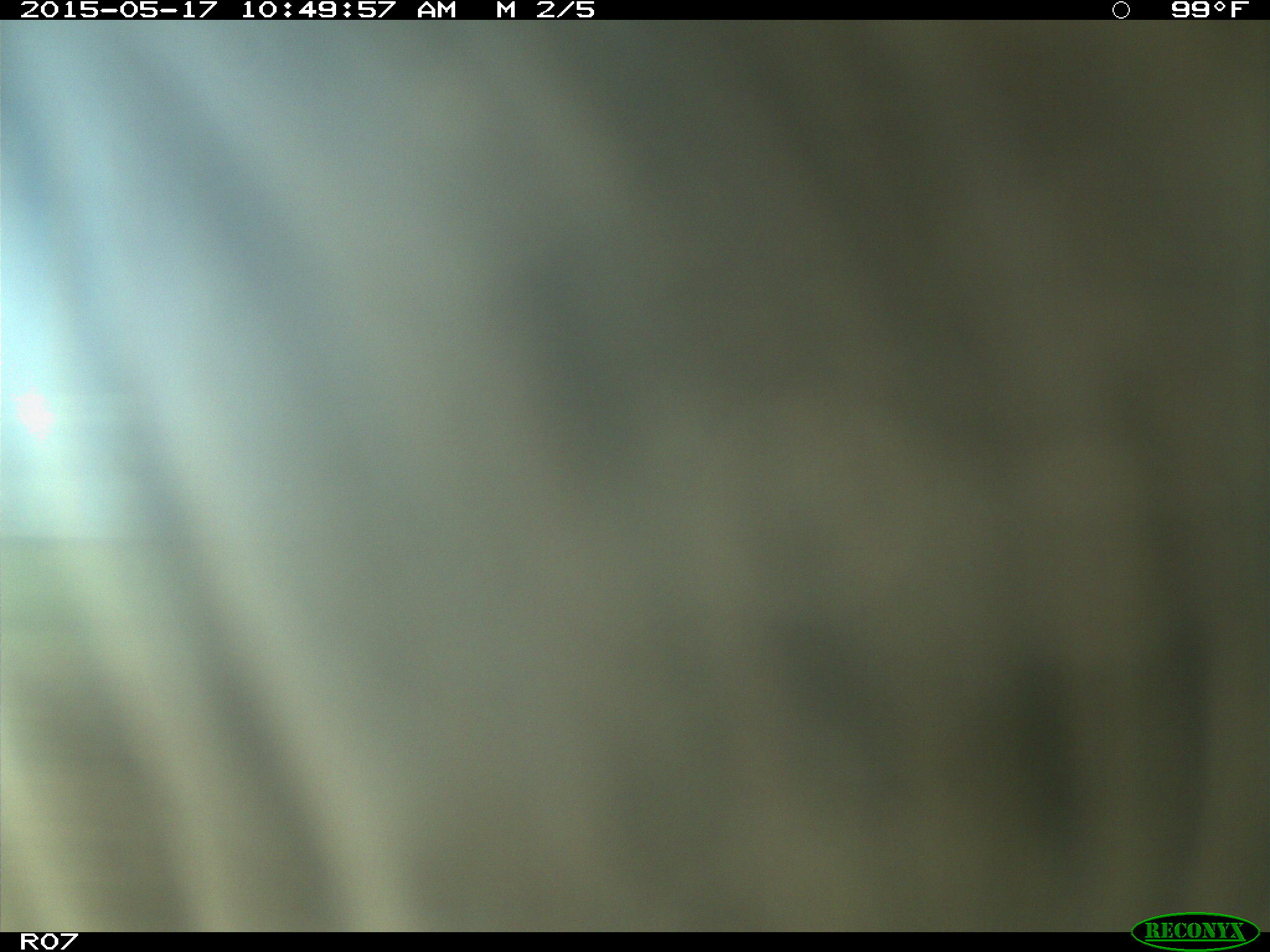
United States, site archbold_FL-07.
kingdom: Animalia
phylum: Chordata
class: Mammalia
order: Artiodactyla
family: Bovidae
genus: Bos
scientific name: Bos taurus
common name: domestic cow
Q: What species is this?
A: Bos taurus (domestic cow).